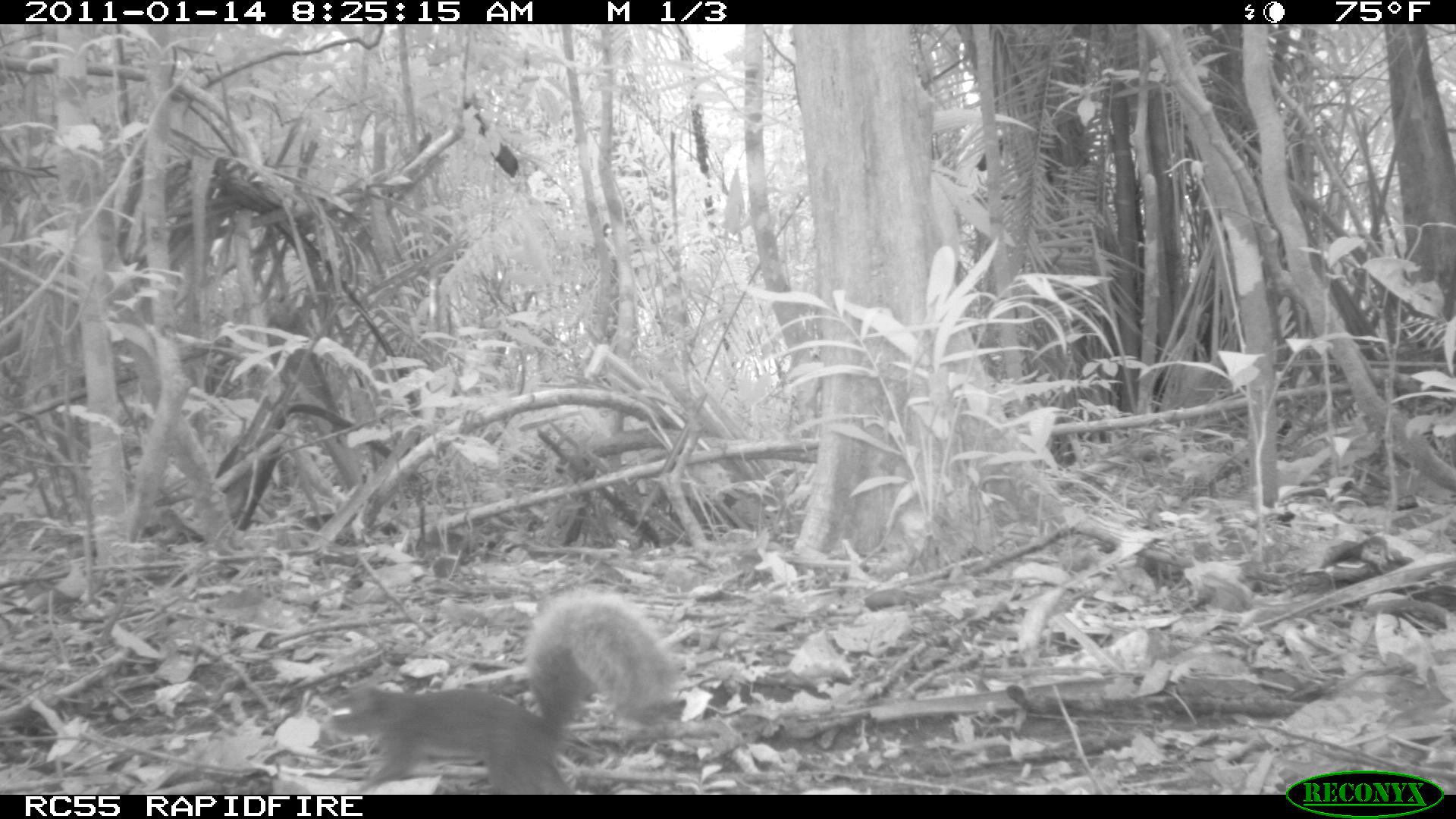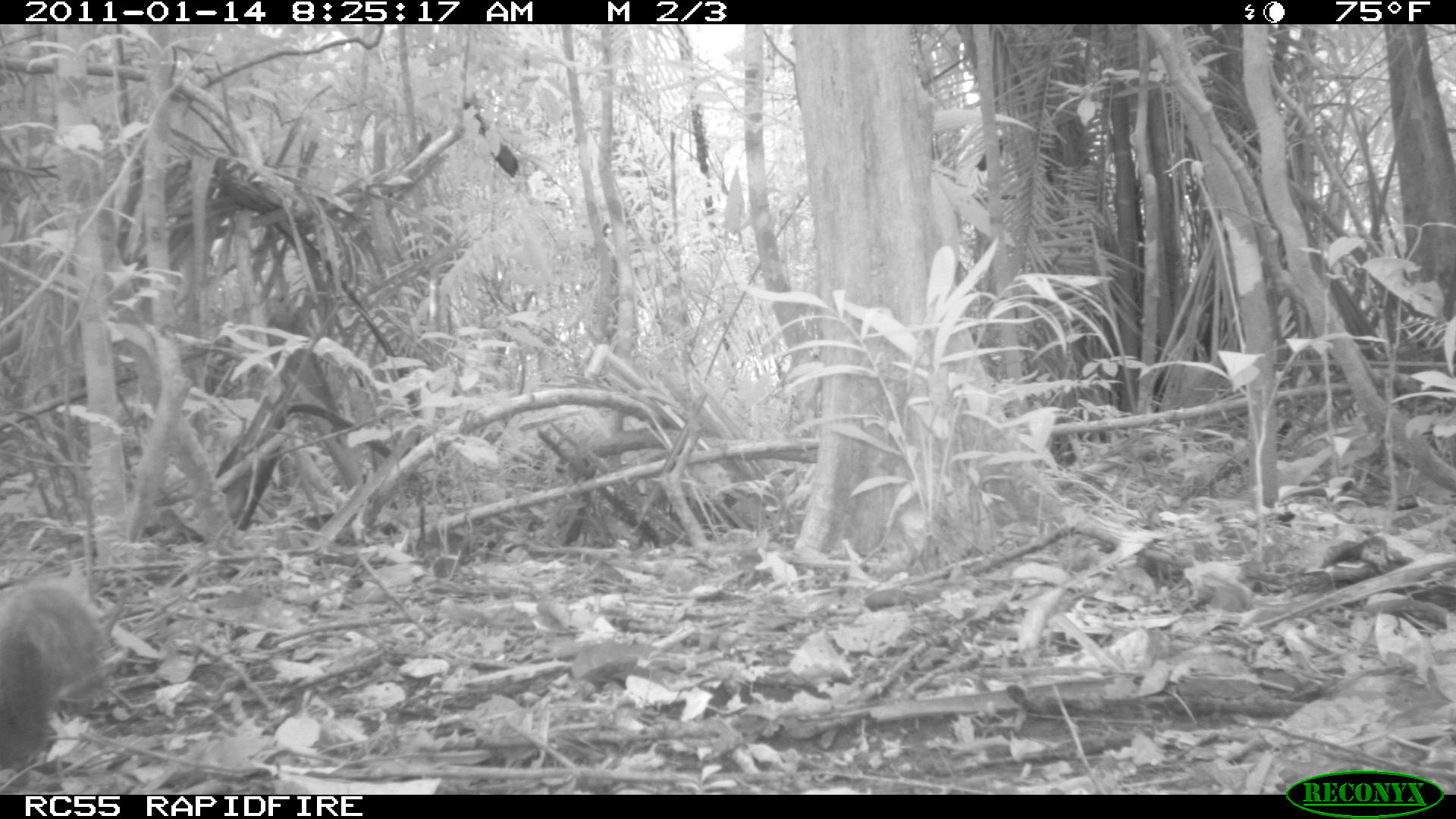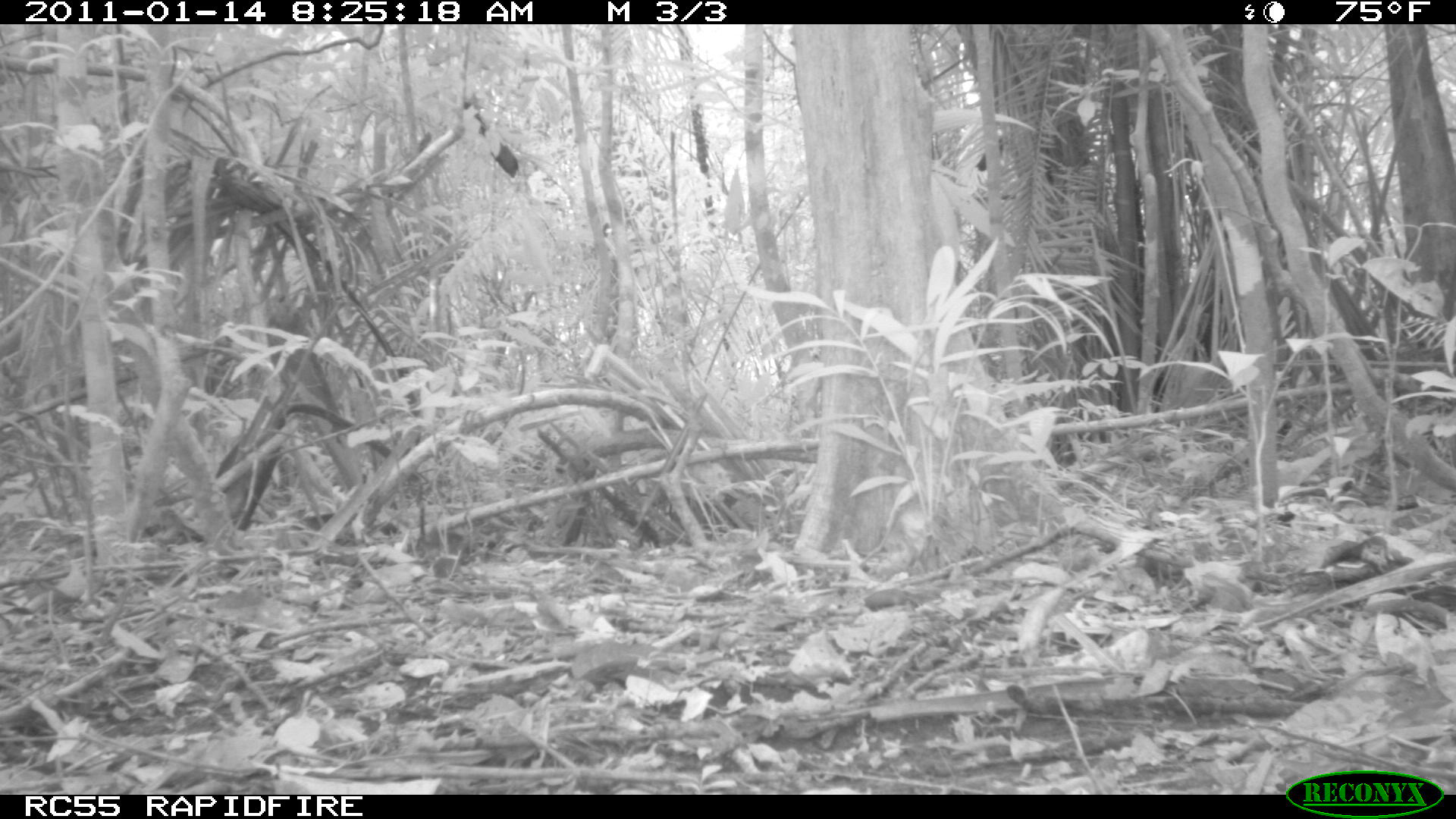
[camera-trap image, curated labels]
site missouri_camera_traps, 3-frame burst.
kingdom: Animalia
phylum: Chordata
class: Mammalia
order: Rodentia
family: Sciuridae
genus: Tamiasciurus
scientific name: Tamiasciurus hudsonicus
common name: red squirrel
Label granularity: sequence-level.